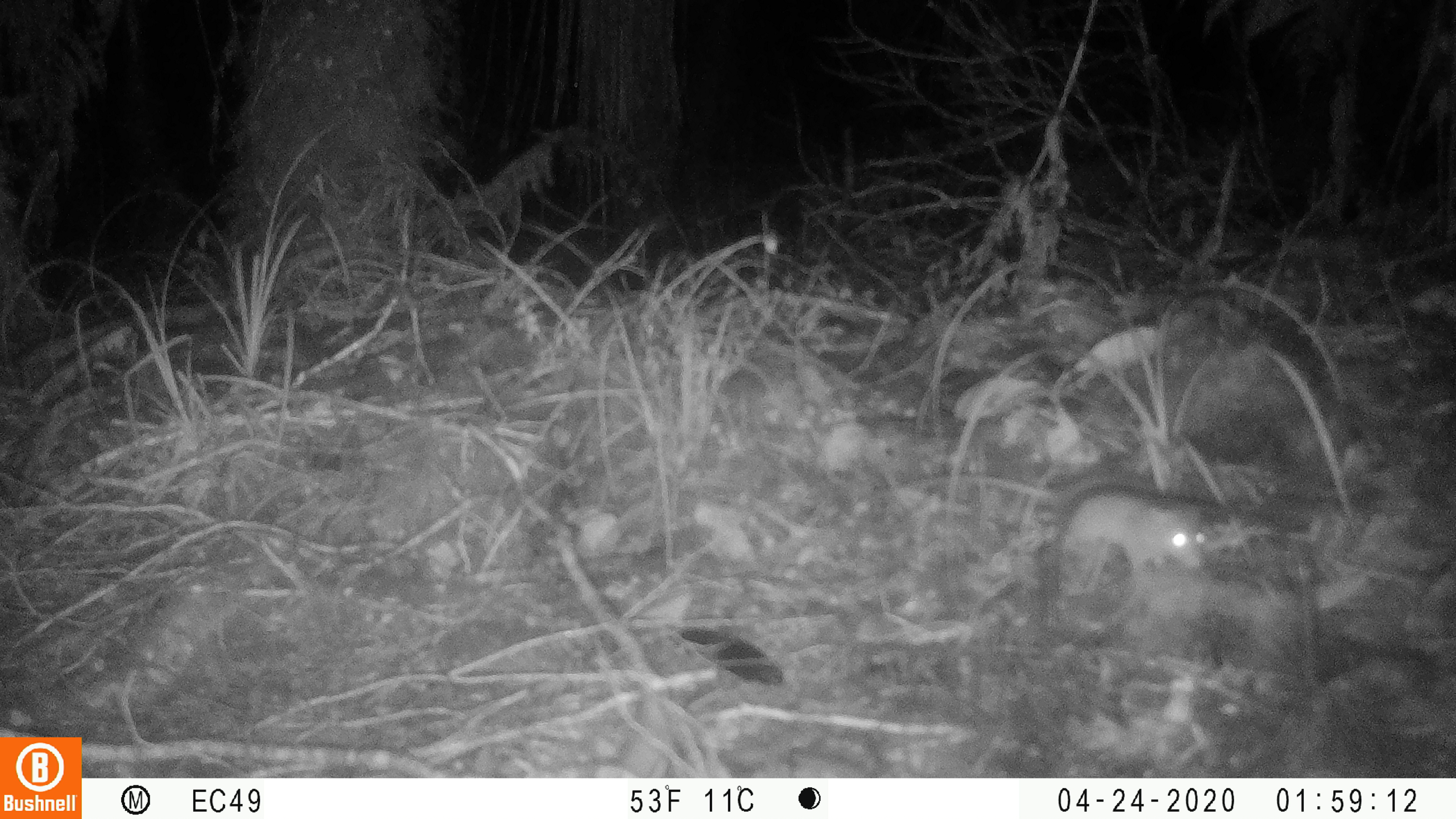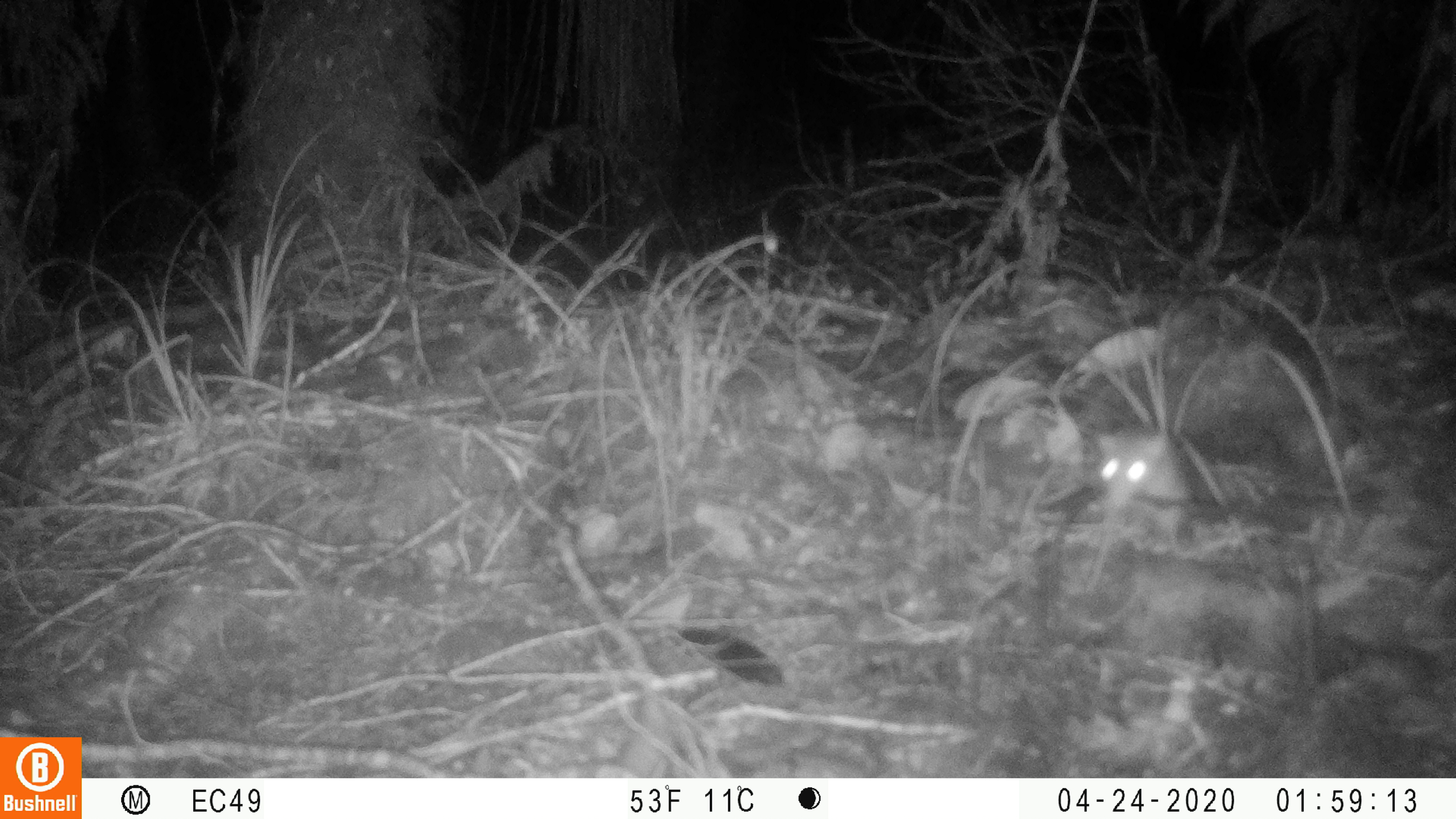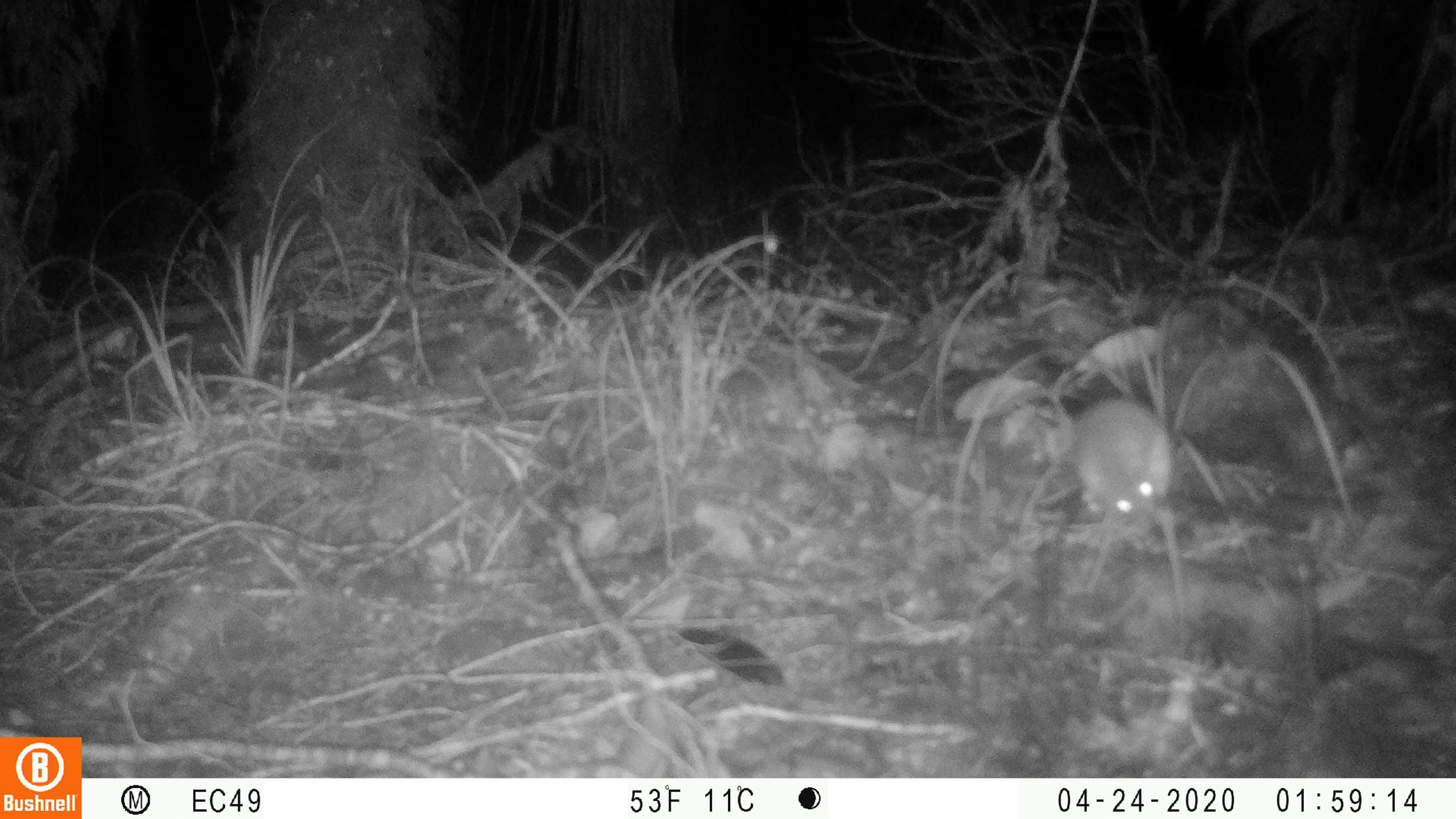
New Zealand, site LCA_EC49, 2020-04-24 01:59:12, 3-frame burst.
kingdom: Animalia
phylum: Chordata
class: Mammalia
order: Rodentia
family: Muridae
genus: Mus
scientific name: Mus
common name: mouse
Mouse (Mus).